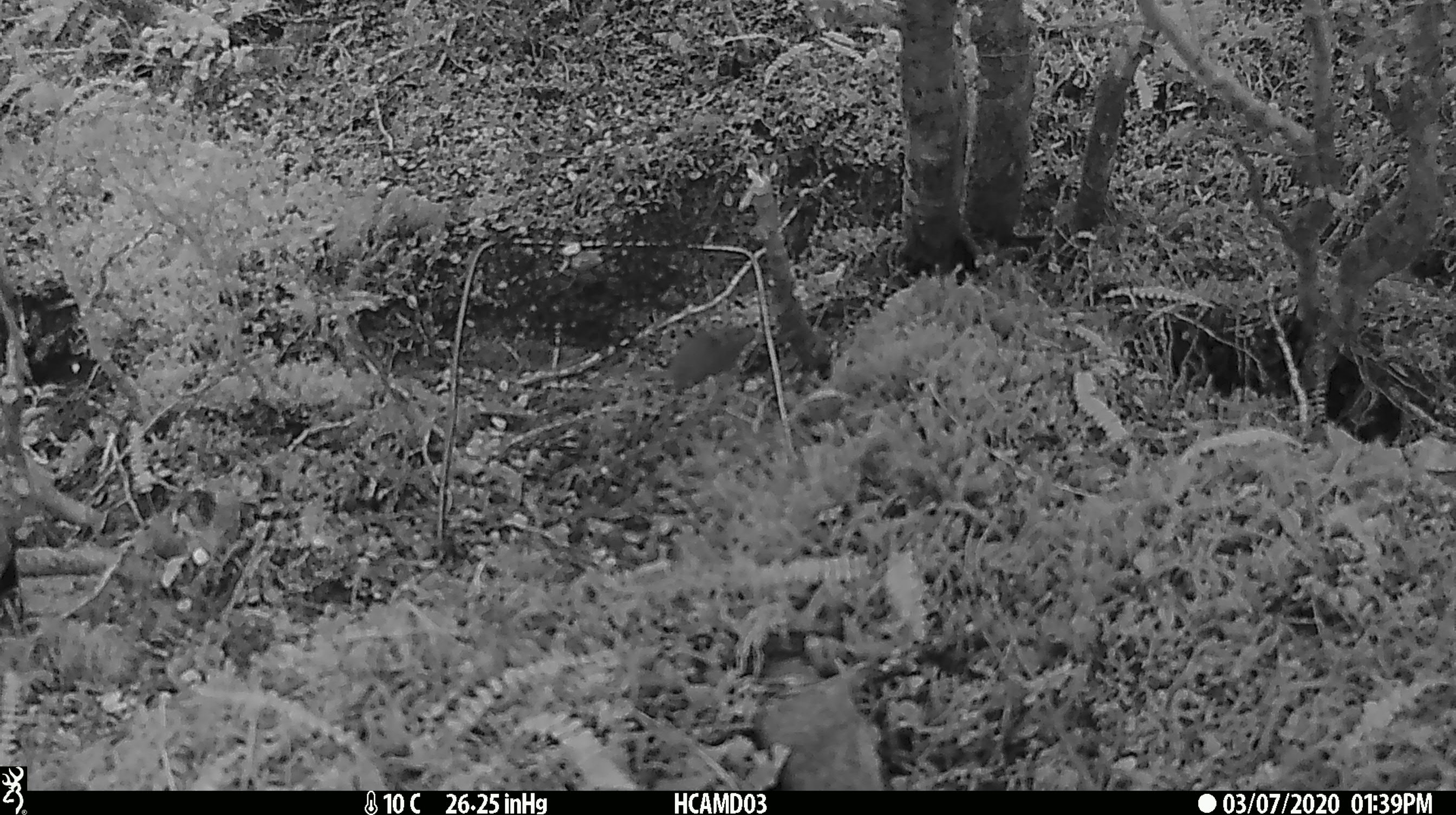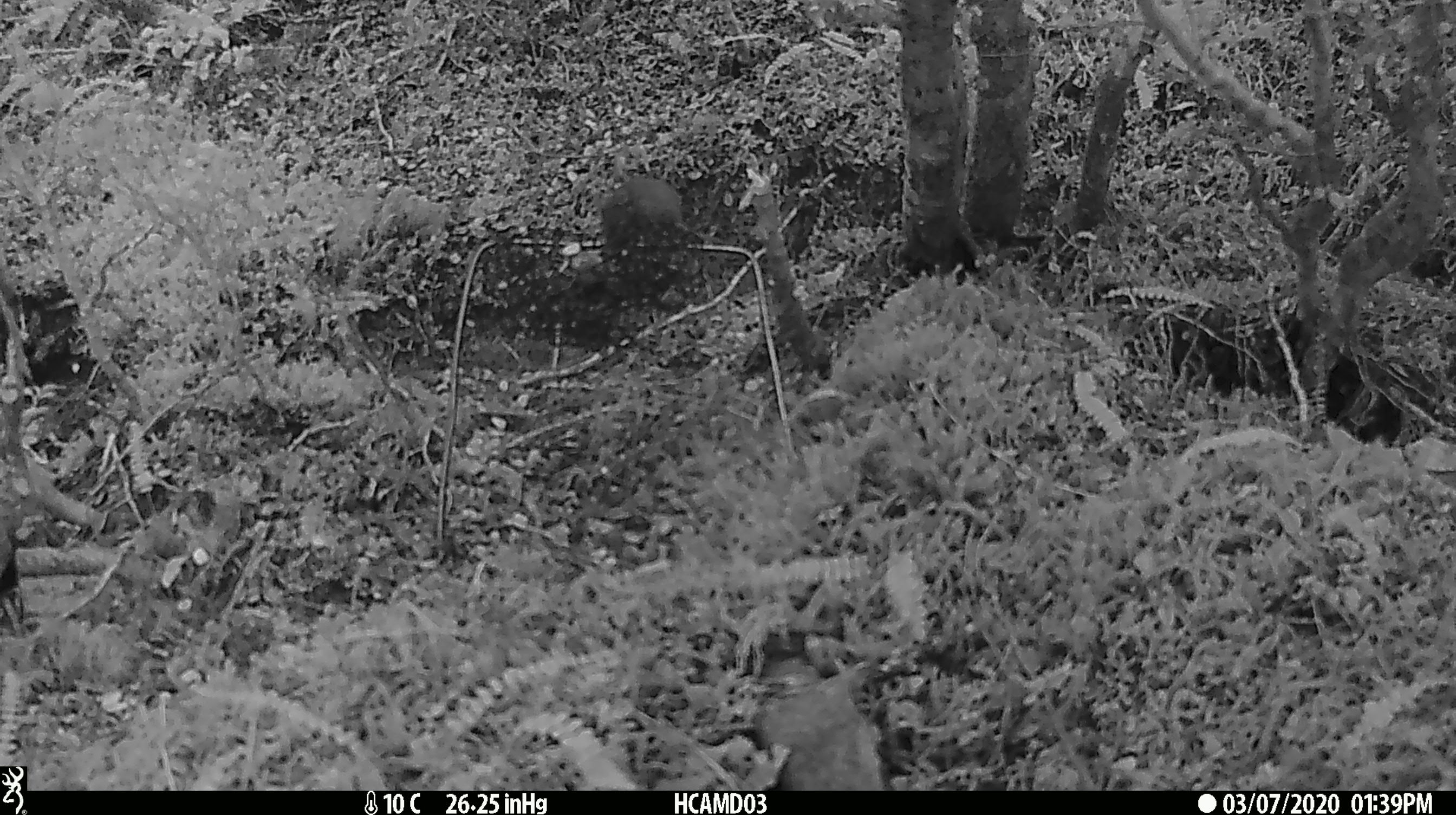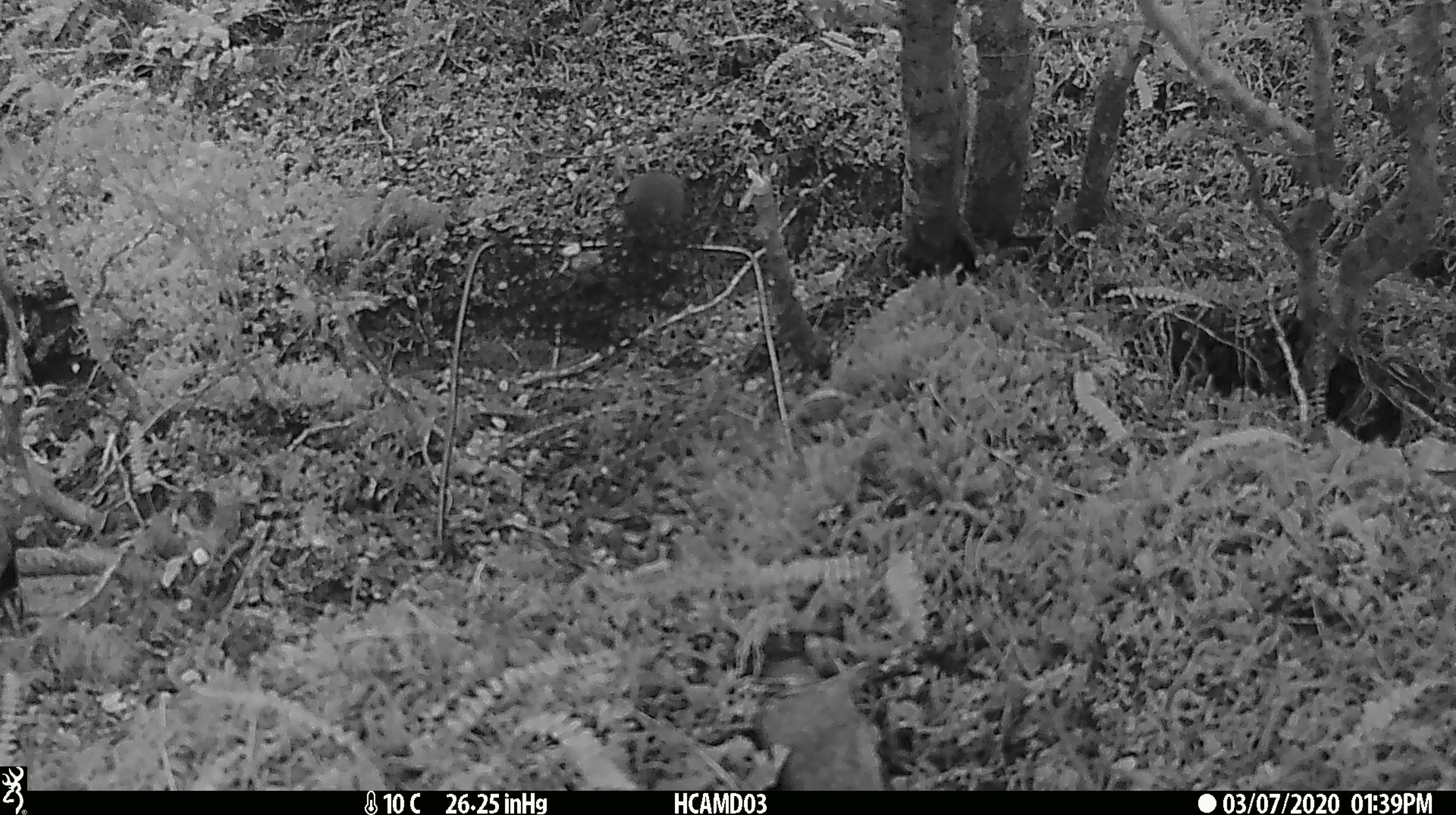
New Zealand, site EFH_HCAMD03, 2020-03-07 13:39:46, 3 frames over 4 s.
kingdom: Animalia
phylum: Chordata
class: Mammalia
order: Rodentia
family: Muridae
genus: Mus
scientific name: Mus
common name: mouse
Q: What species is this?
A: Mouse (Mus).